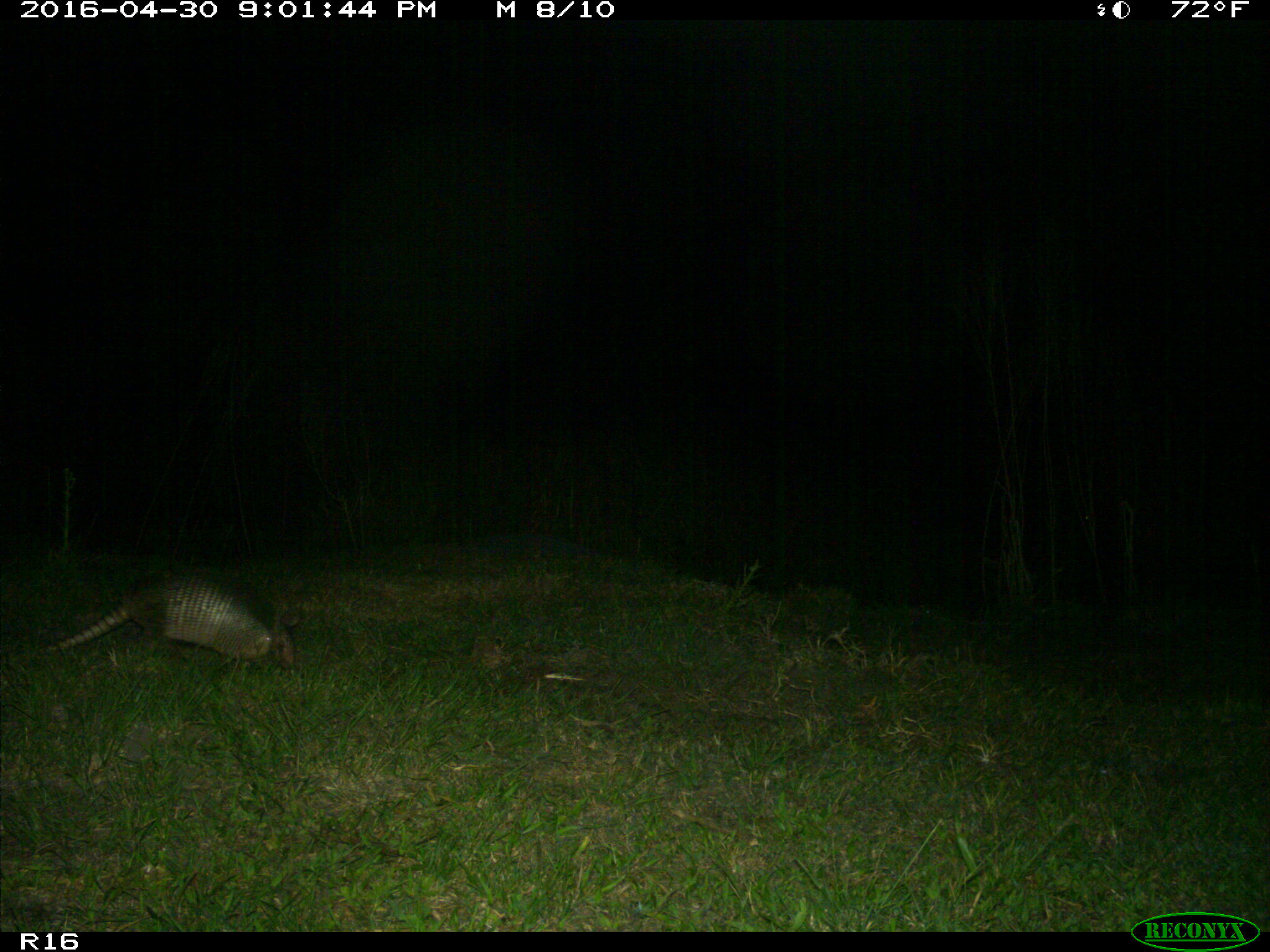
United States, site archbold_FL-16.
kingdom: Animalia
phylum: Chordata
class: Mammalia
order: Cingulata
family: Dasypodidae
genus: Dasypus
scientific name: Dasypus novemcinctus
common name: nine-banded armadillo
Dasypus novemcinctus (nine-banded armadillo).